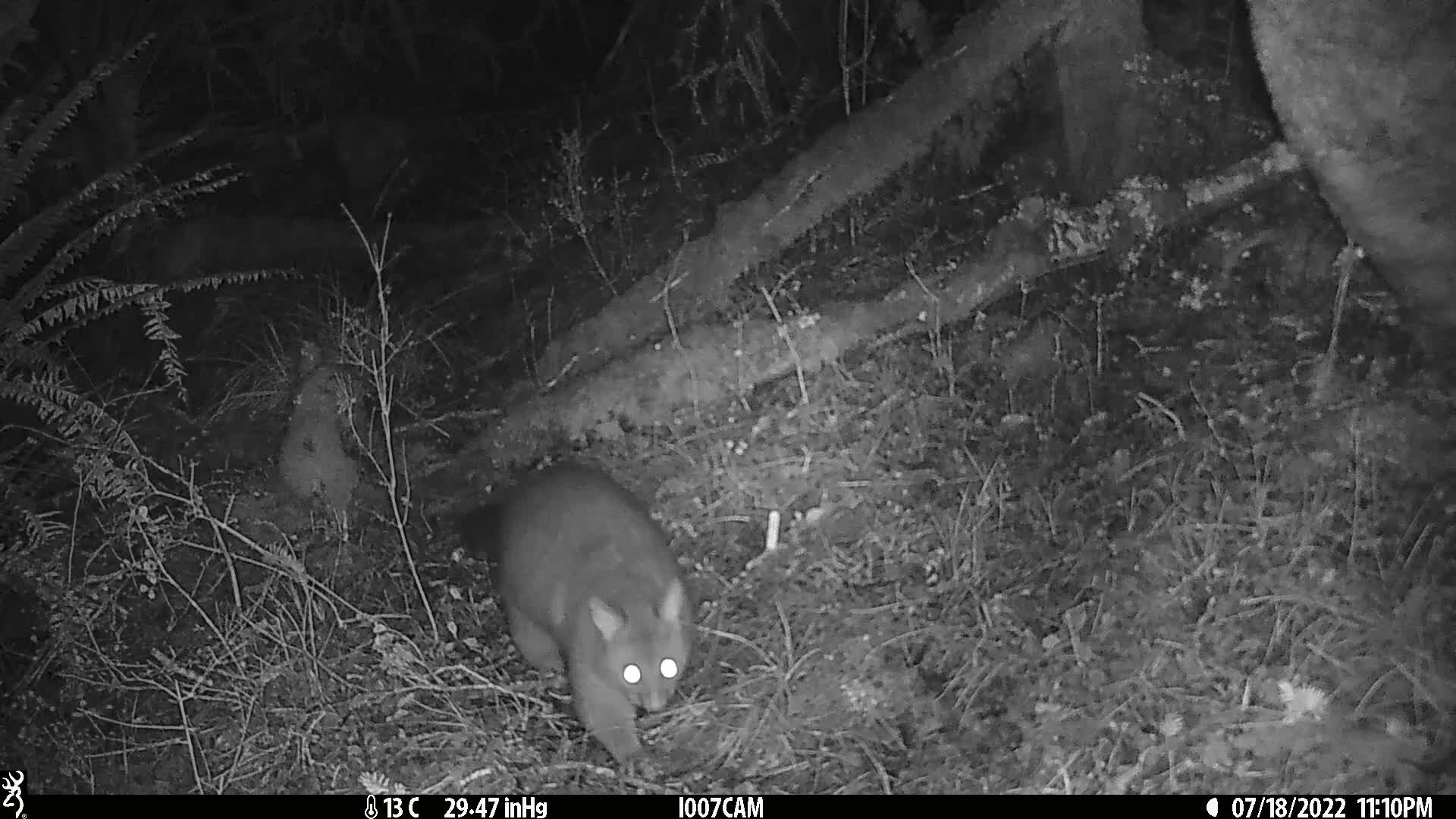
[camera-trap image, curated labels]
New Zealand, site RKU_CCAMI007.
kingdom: Animalia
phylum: Chordata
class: Mammalia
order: Diprotodontia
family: Phalangeridae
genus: Trichosurus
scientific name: Trichosurus vulpecula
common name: common brushtail possum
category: possum